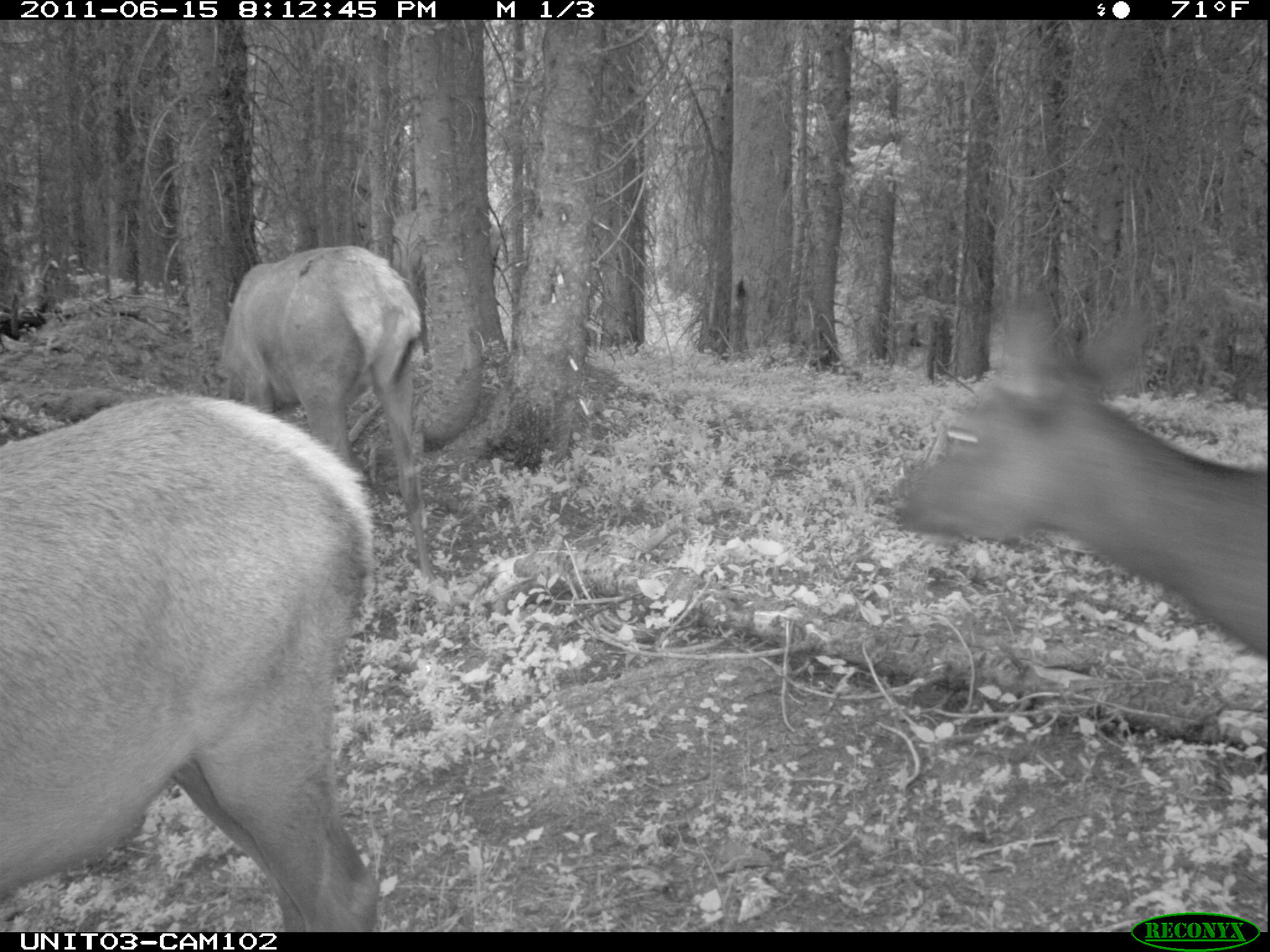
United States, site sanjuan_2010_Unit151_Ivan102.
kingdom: Animalia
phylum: Chordata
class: Mammalia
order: Artiodactyla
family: Cervidae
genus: Cervus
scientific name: Cervus elaphus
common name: red deer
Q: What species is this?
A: Cervus elaphus (red deer).